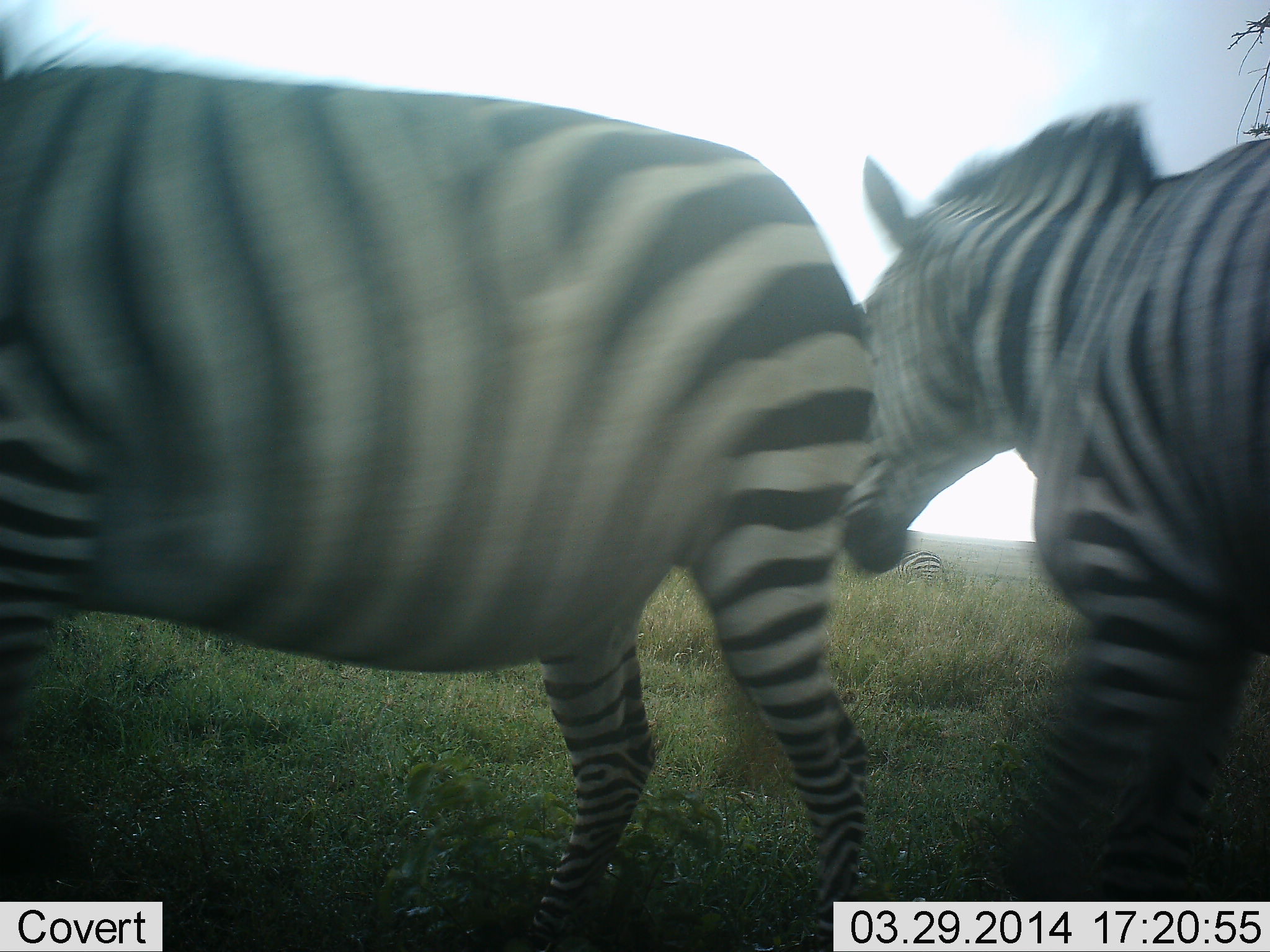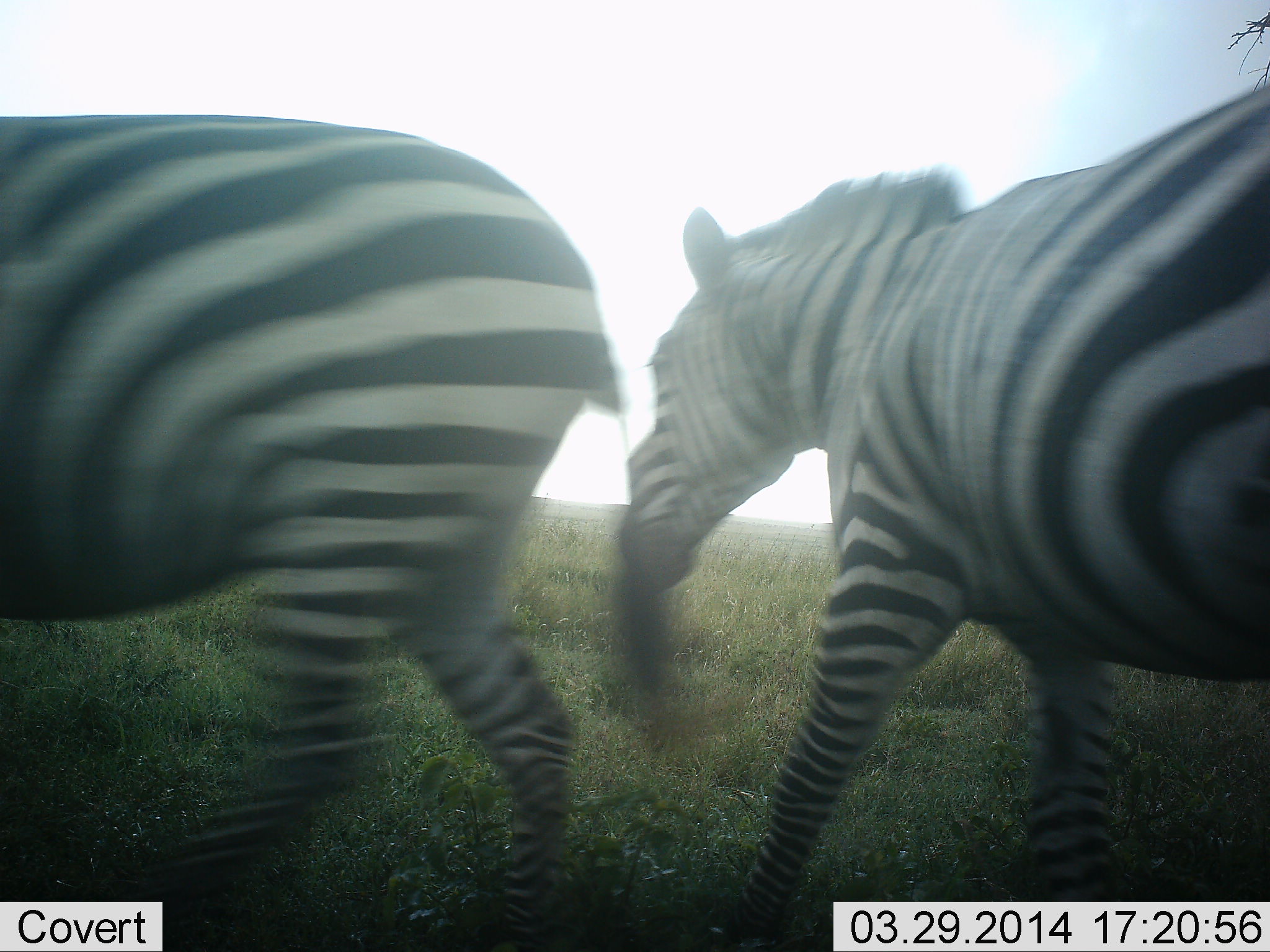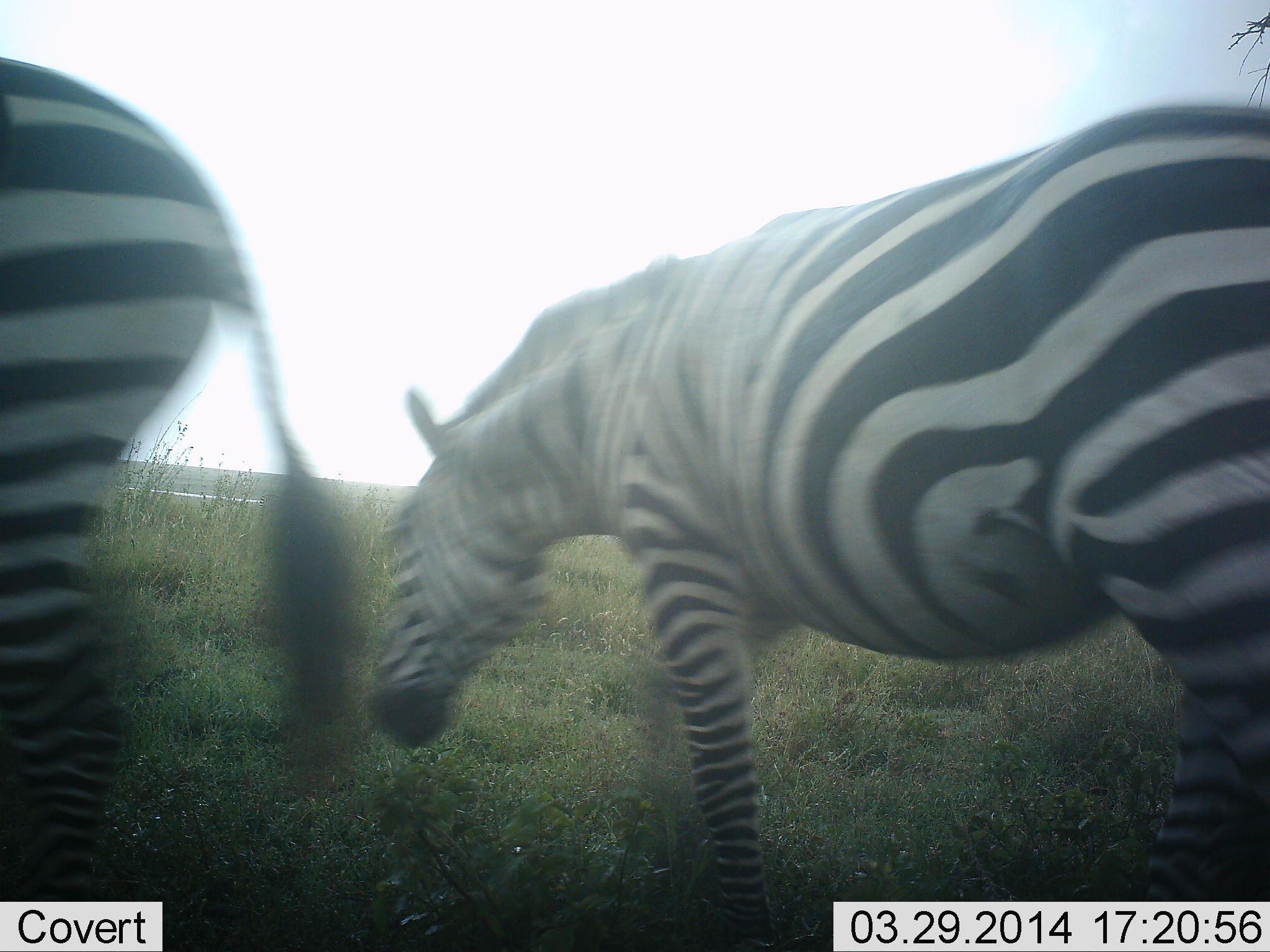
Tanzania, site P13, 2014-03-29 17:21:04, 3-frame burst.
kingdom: Animalia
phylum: Chordata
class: Mammalia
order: Perissodactyla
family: Equidae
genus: Equus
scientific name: Equus quagga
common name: plains zebra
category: zebra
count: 2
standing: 10%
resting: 0%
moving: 93%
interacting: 0%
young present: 0%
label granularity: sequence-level